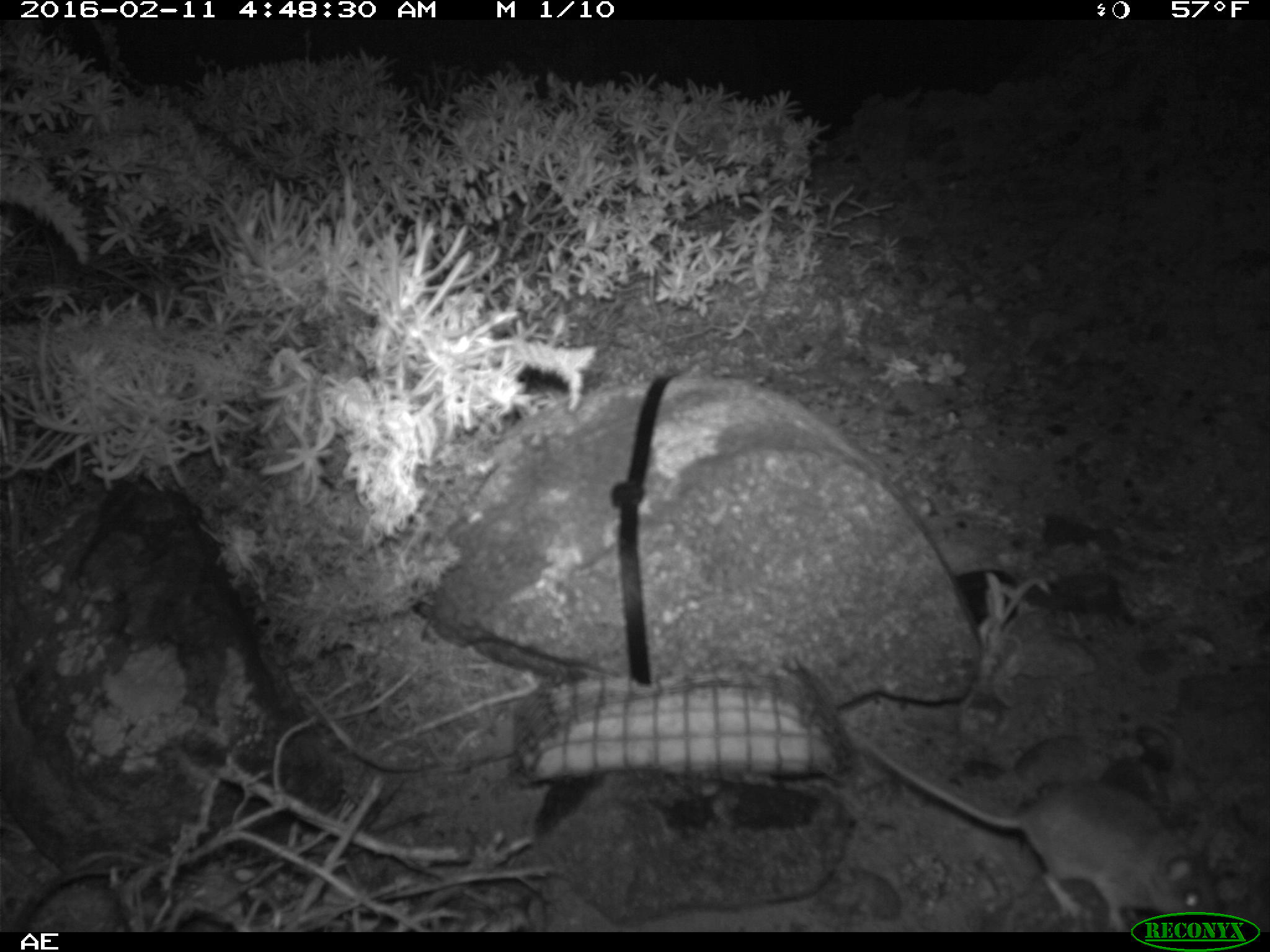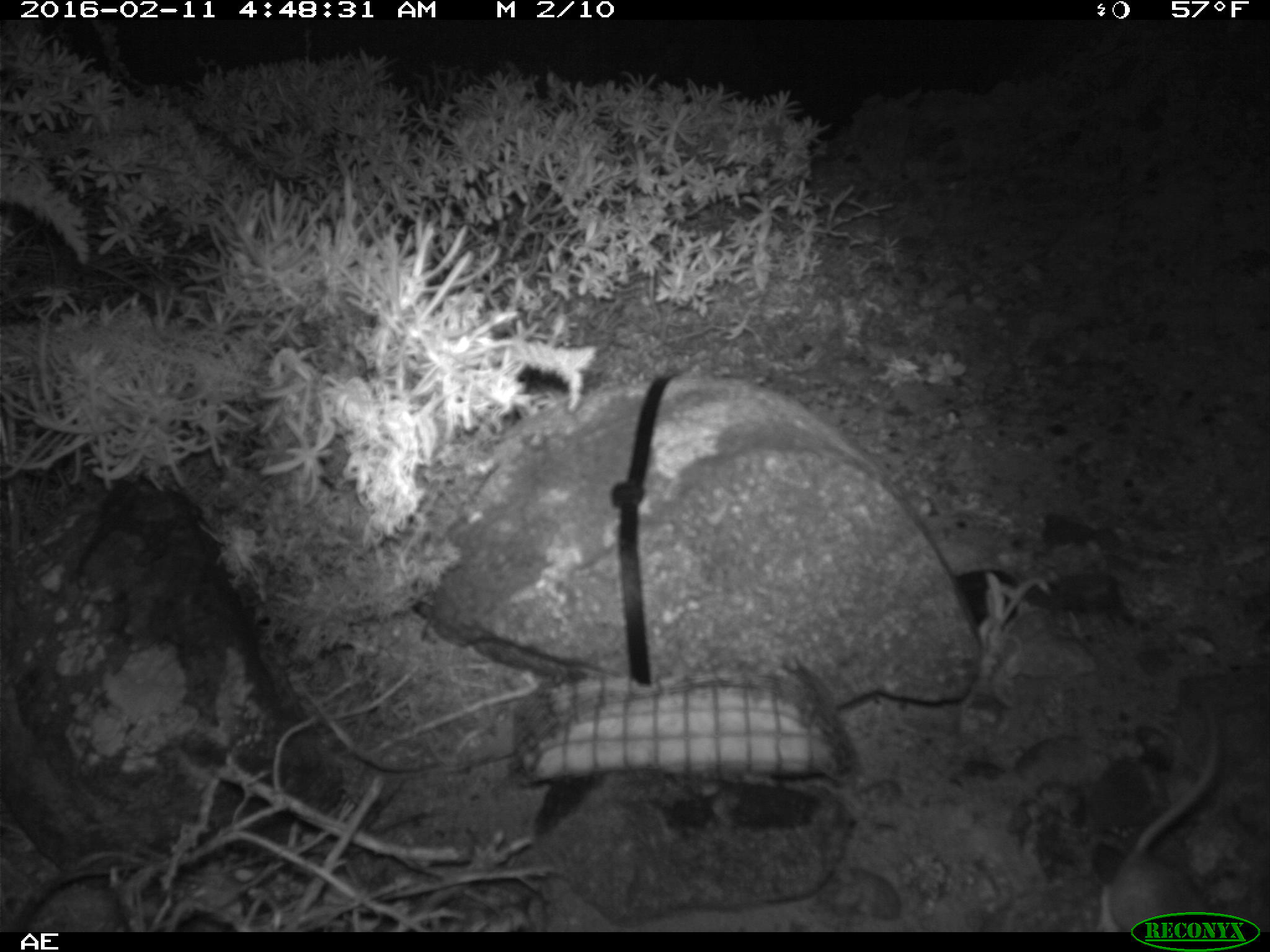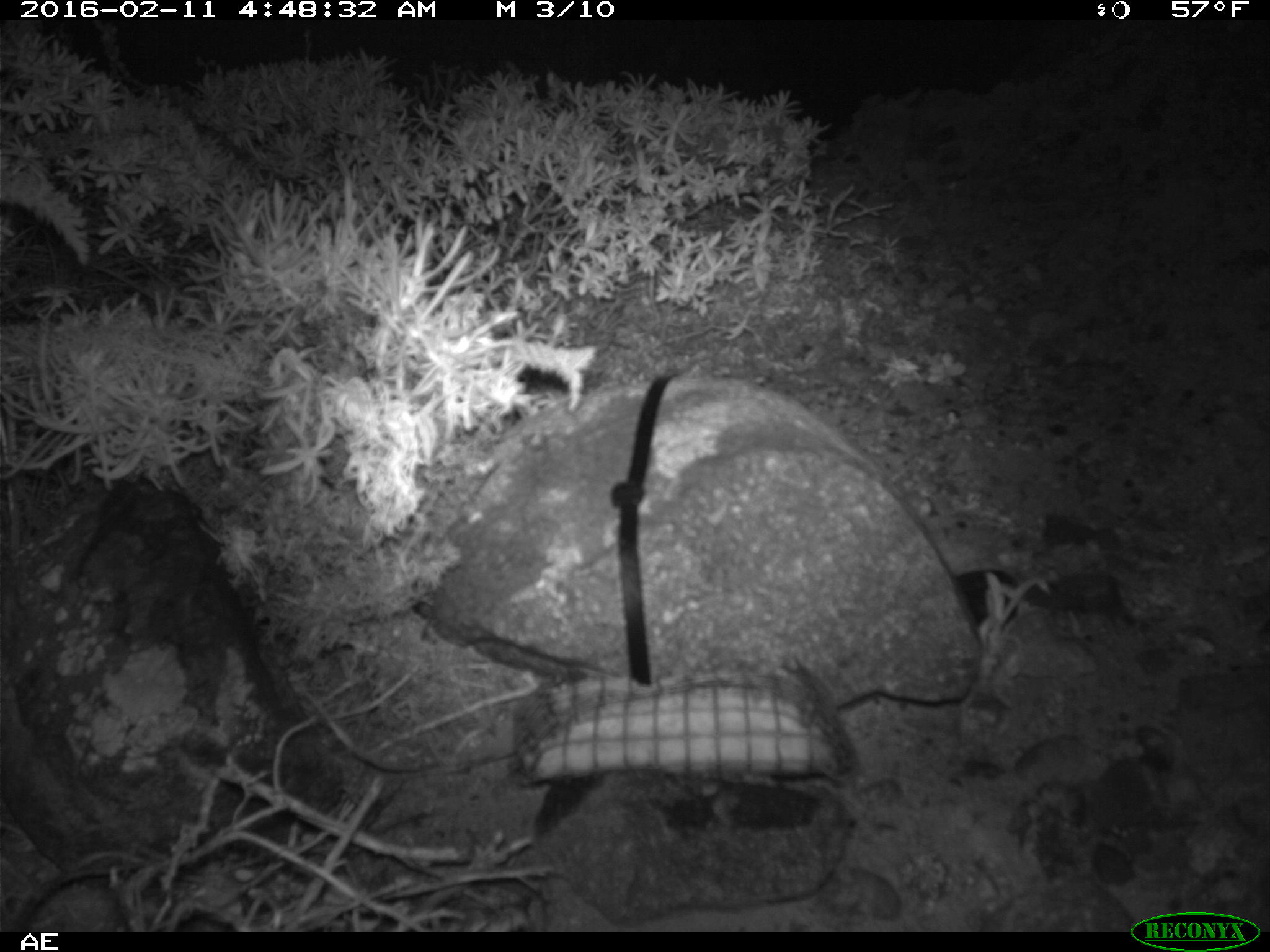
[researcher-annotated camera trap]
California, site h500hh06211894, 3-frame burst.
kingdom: Animalia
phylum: Chordata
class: Mammalia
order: Rodentia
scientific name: Rodentia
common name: rodent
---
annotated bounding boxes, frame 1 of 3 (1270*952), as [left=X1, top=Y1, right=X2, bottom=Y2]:
rodent: [left=843, top=723, right=1220, bottom=931]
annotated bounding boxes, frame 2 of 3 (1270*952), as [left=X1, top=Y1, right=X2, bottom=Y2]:
rodent: [left=1098, top=705, right=1227, bottom=930]